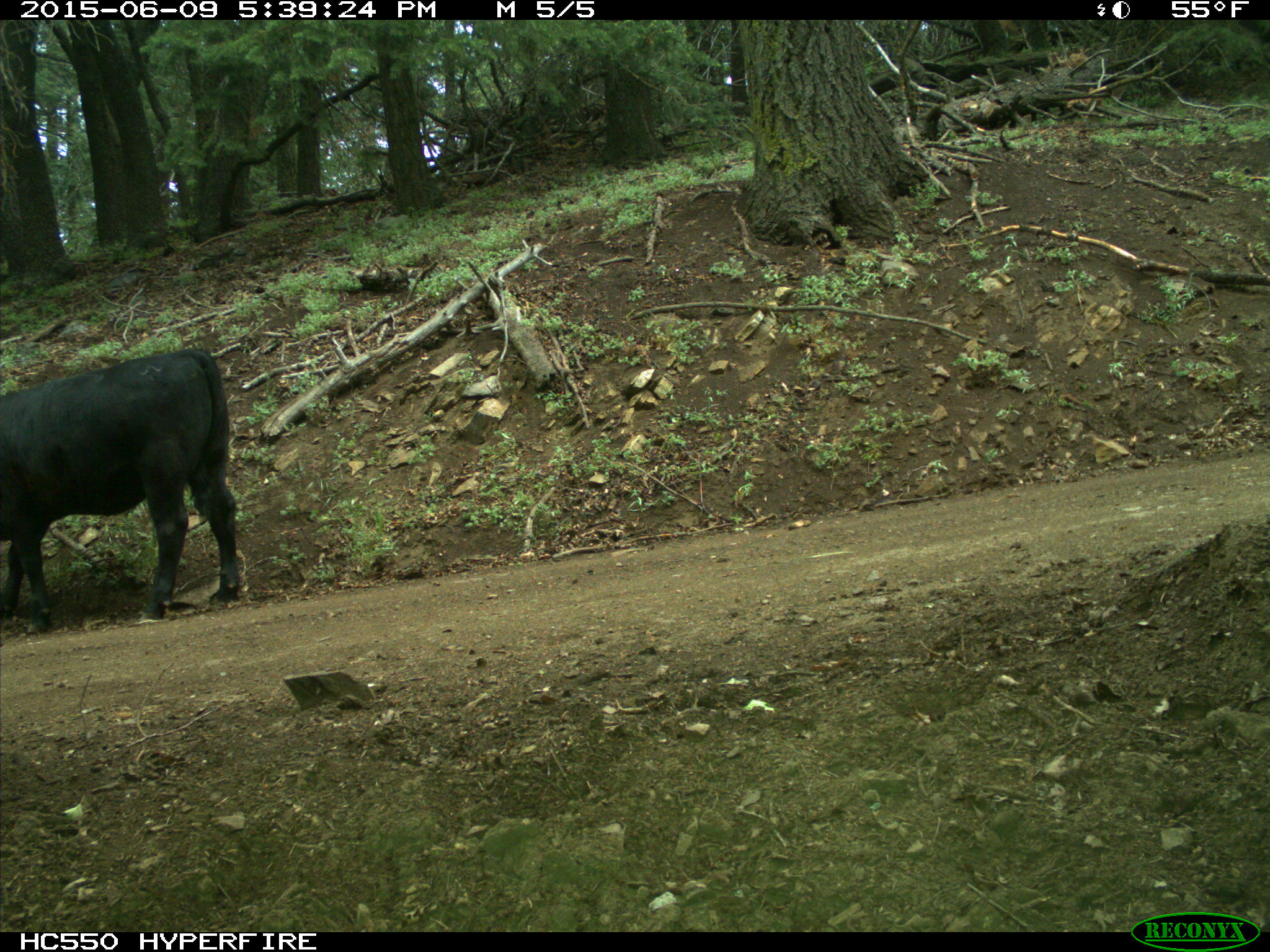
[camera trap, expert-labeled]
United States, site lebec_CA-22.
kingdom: Animalia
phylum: Chordata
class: Mammalia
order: Artiodactyla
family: Bovidae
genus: Bos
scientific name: Bos taurus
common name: domestic cow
Bos taurus (domestic cow).